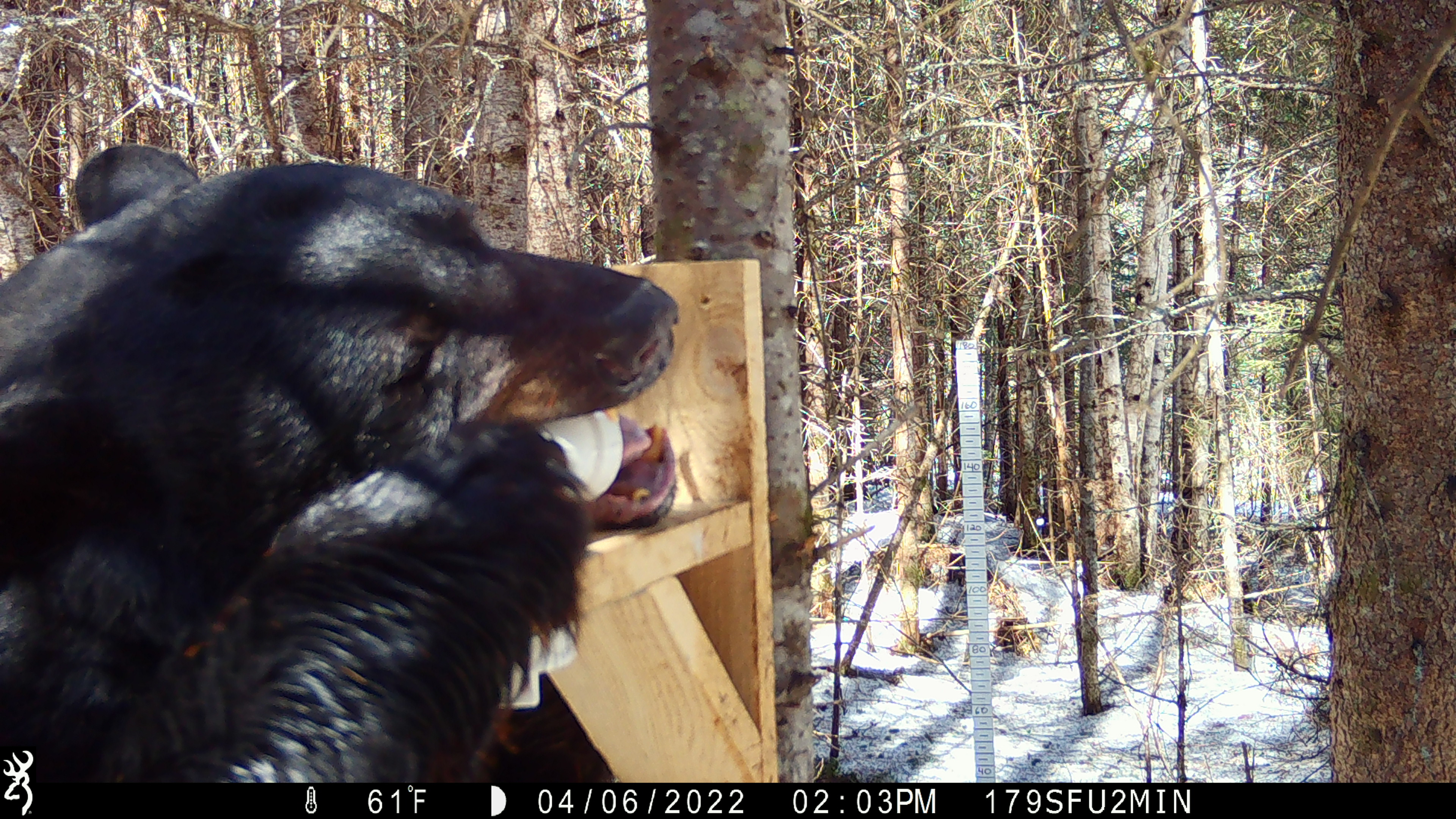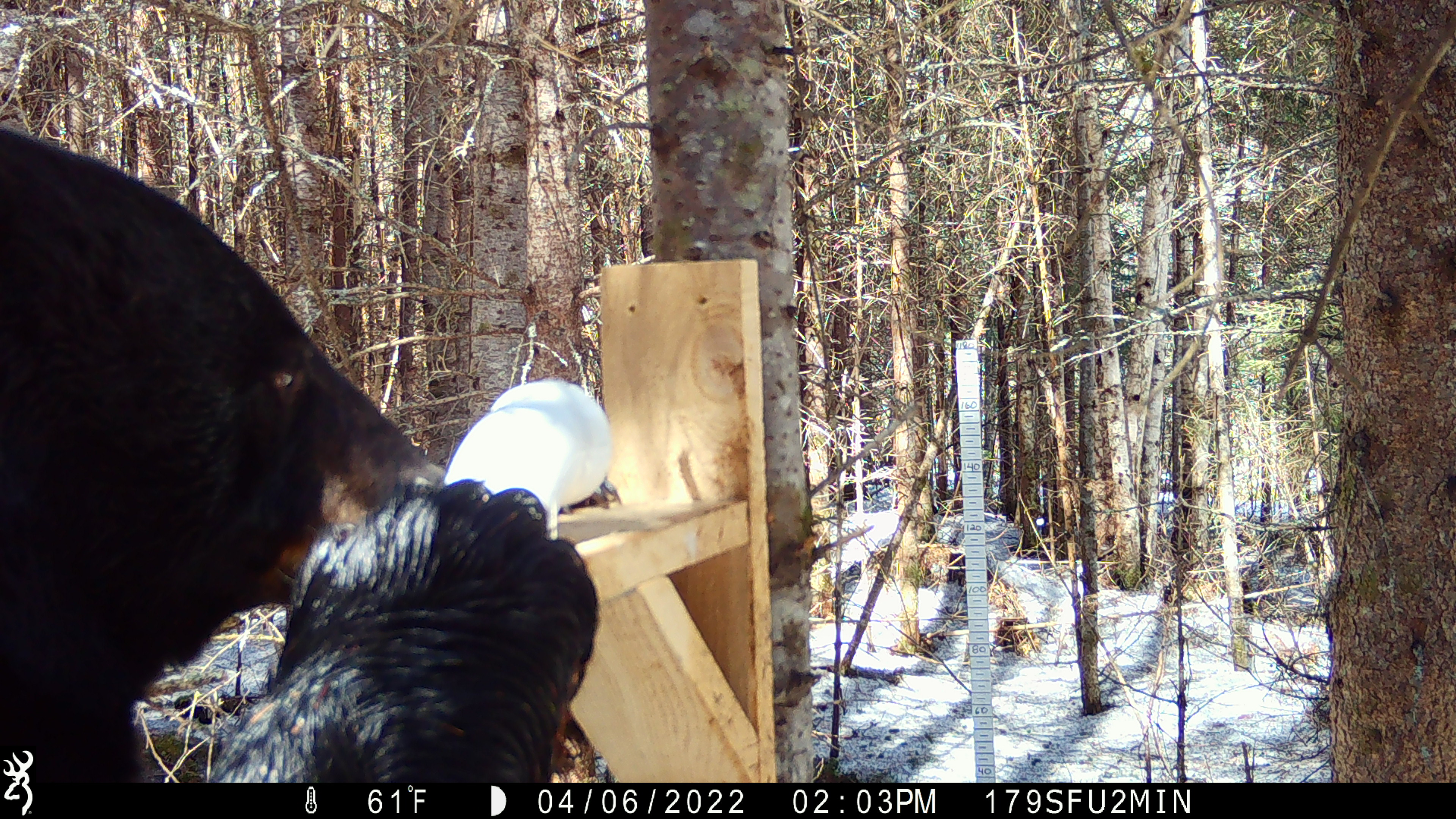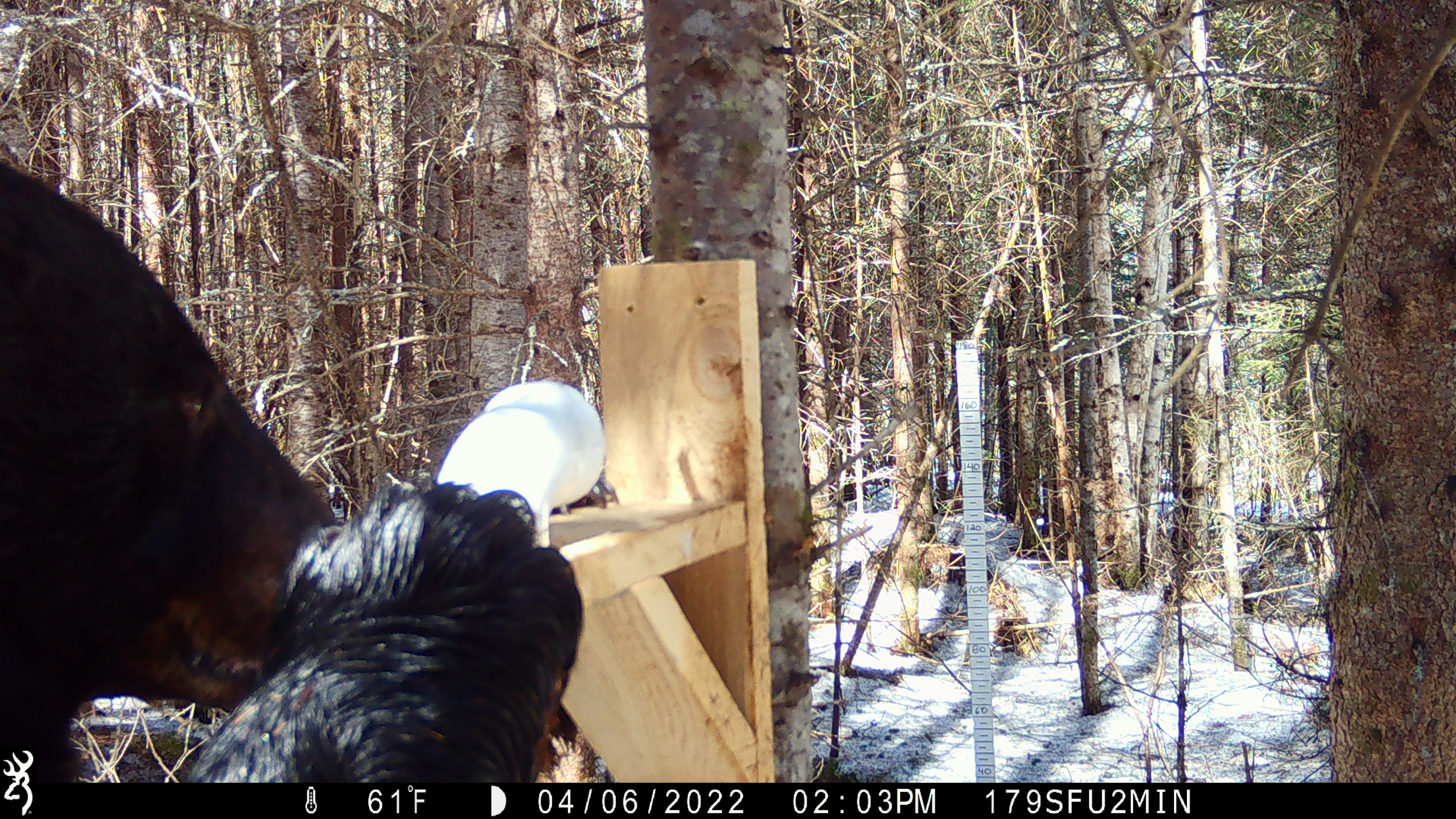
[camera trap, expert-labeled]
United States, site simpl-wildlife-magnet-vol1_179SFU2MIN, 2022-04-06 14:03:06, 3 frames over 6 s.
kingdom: Animalia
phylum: Chordata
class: Mammalia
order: Carnivora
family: Ursidae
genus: Ursus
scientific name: Ursus americanus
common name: black bear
Black bear (Ursus americanus).